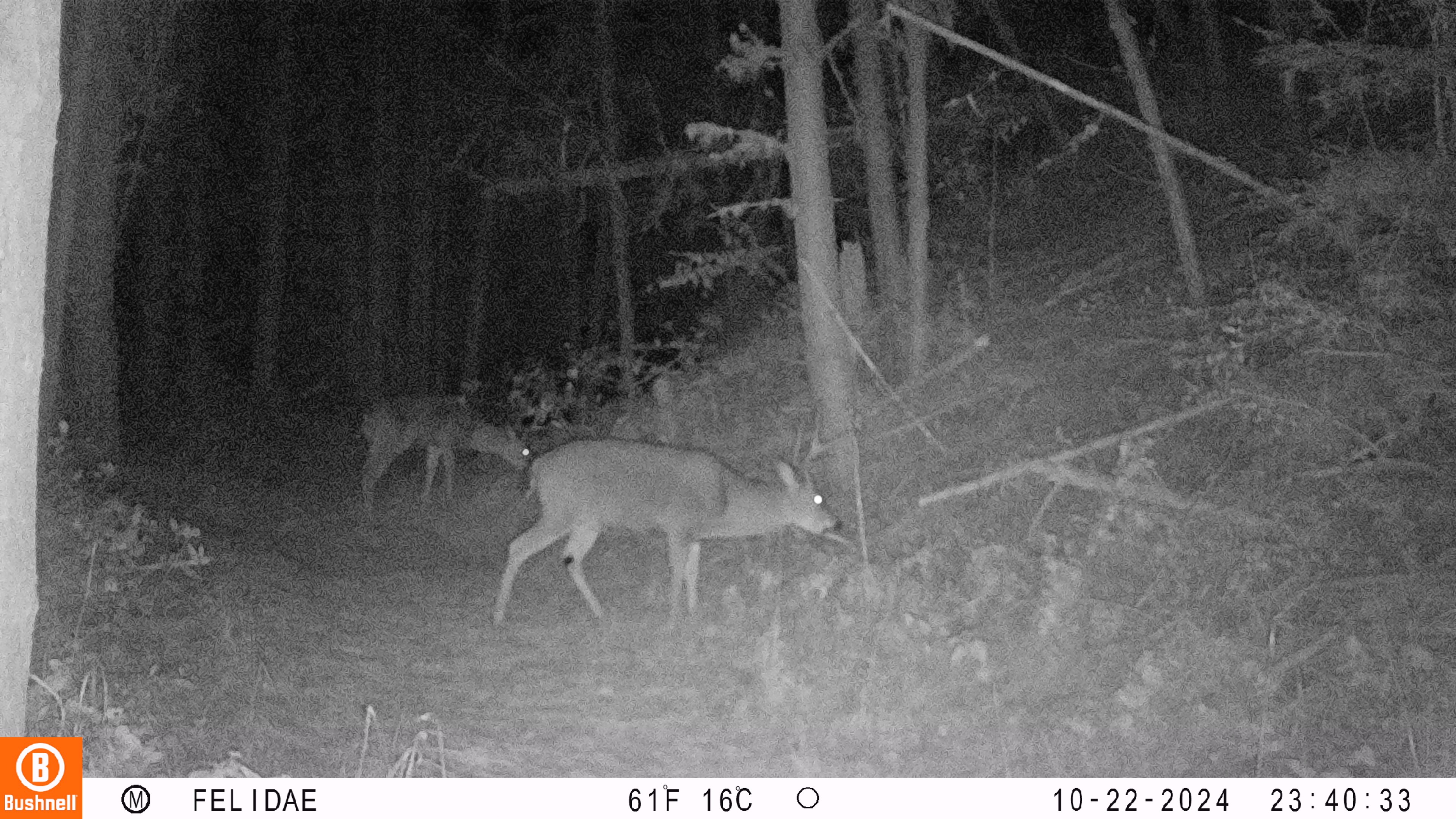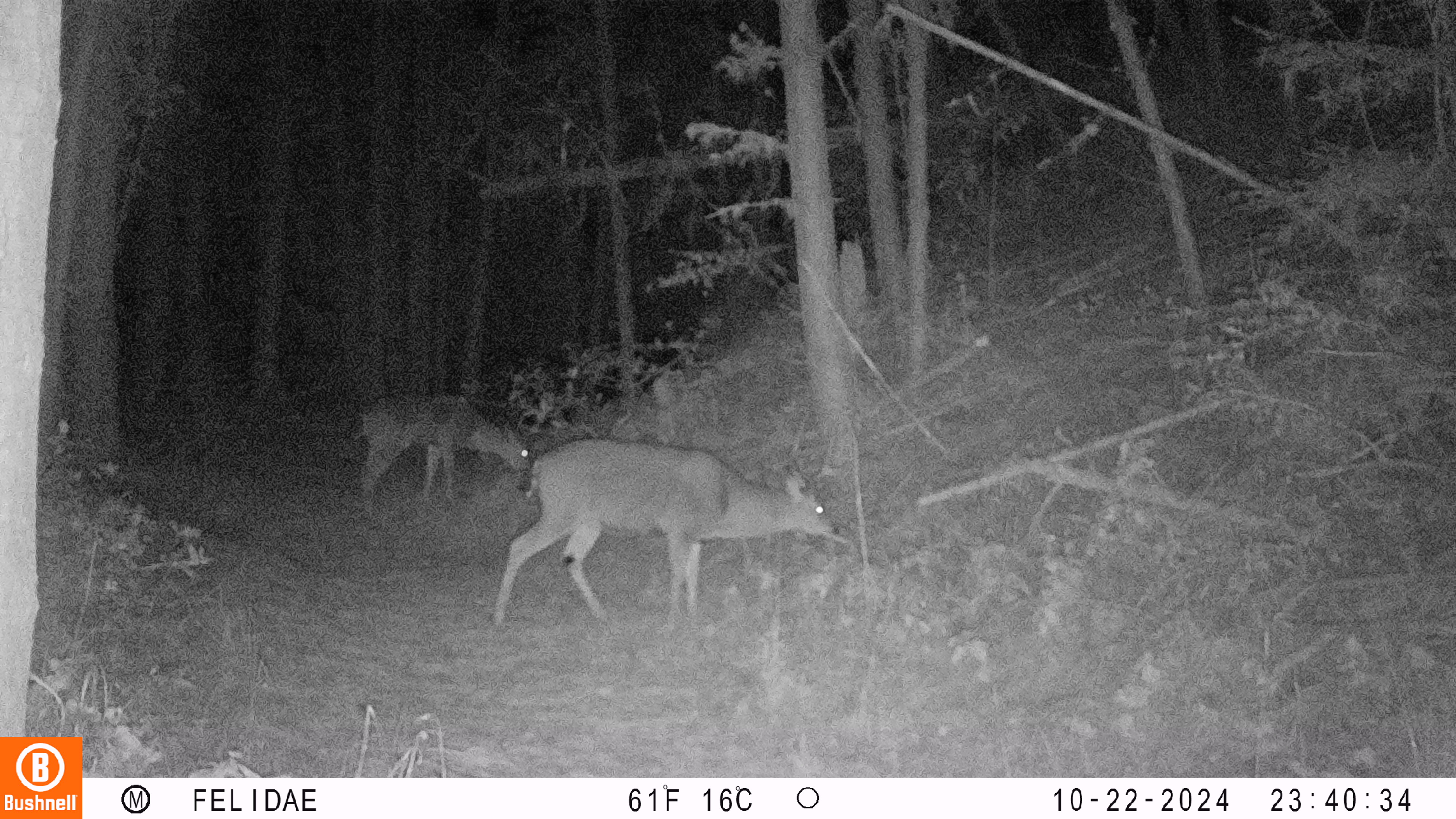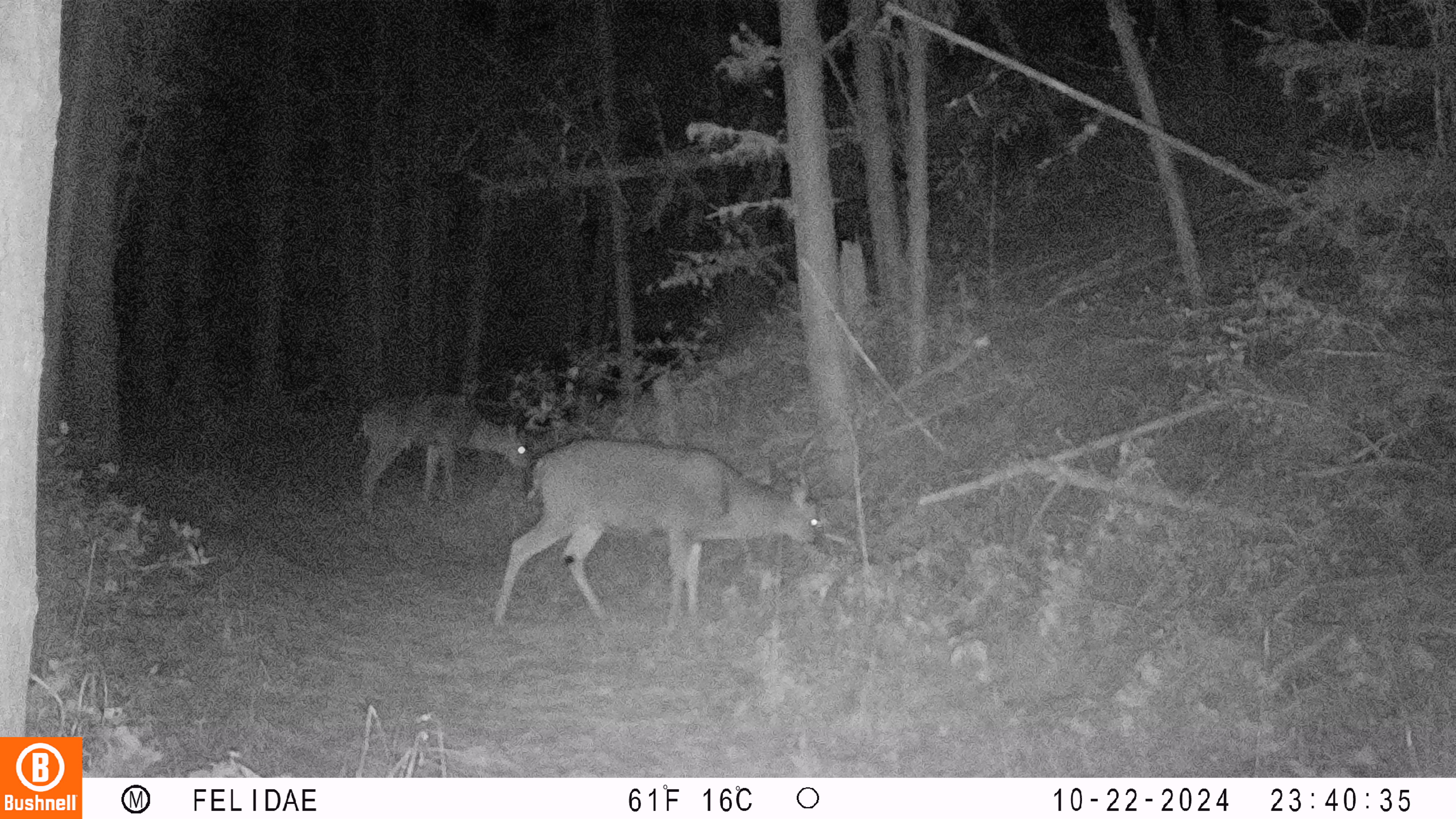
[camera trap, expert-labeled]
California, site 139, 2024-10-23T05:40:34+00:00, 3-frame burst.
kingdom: Animalia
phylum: Chordata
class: Mammalia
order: Artiodactyla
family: Cervidae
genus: Odocoileus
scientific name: Odocoileus hemionus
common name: mule deer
Mule deer (Odocoileus hemionus).